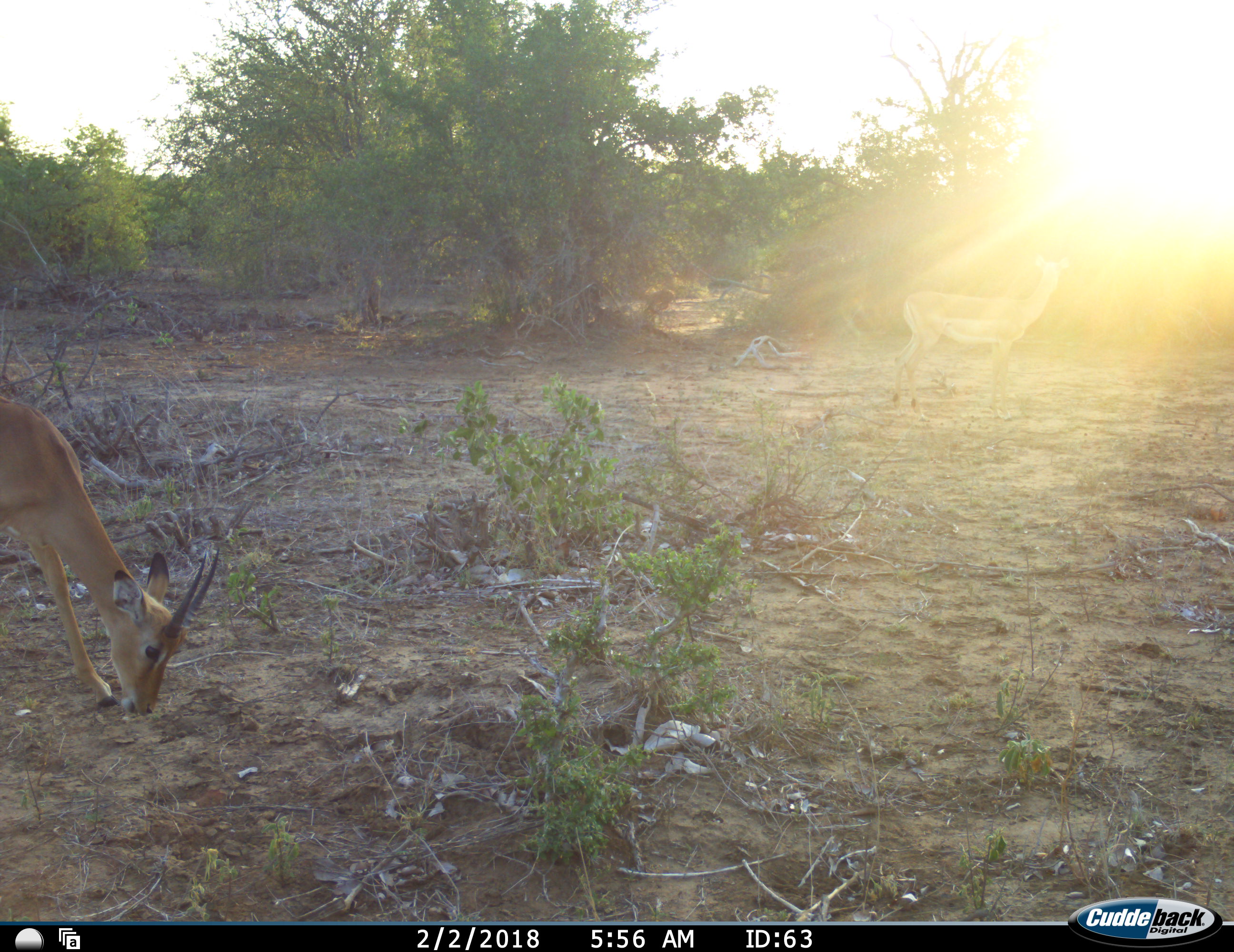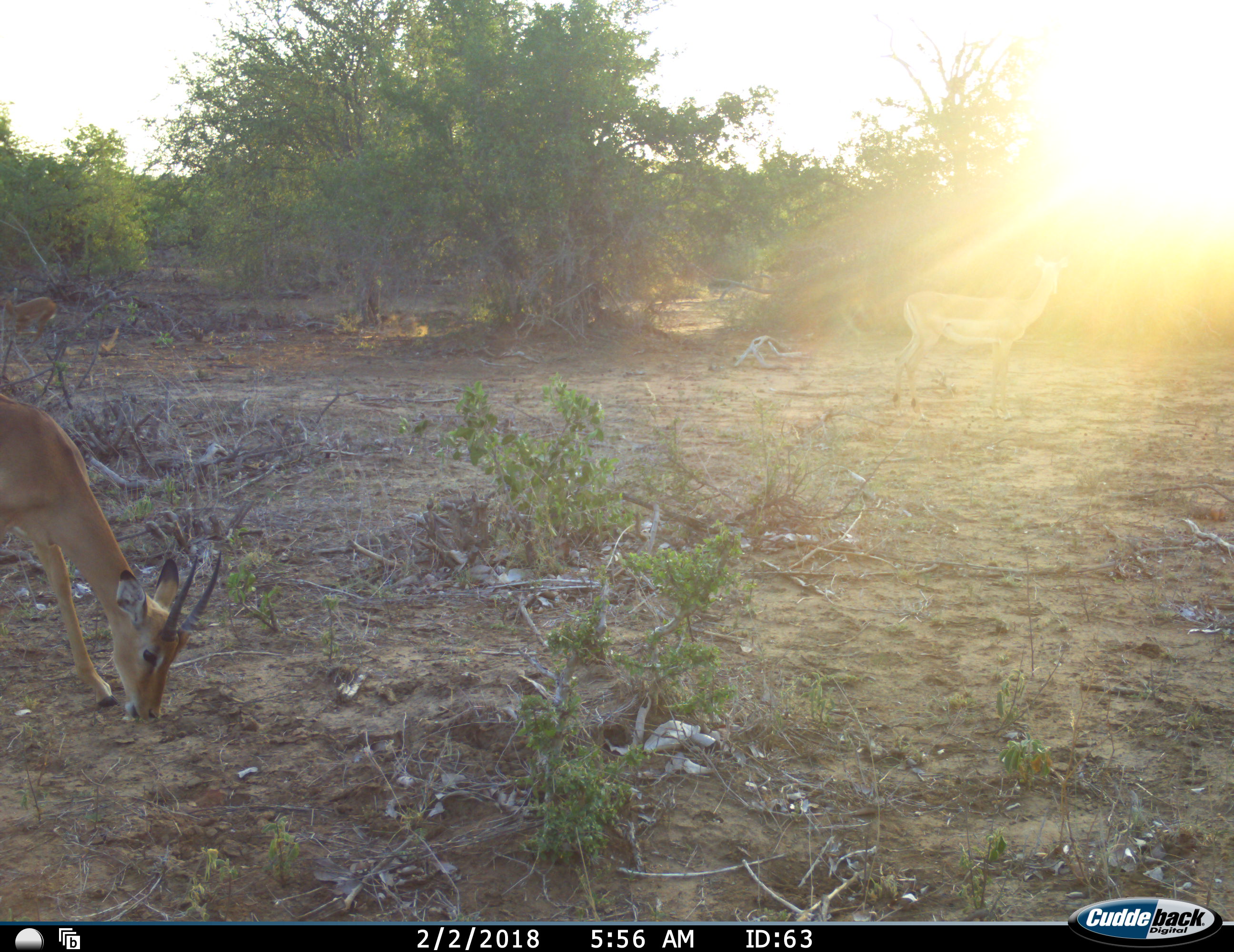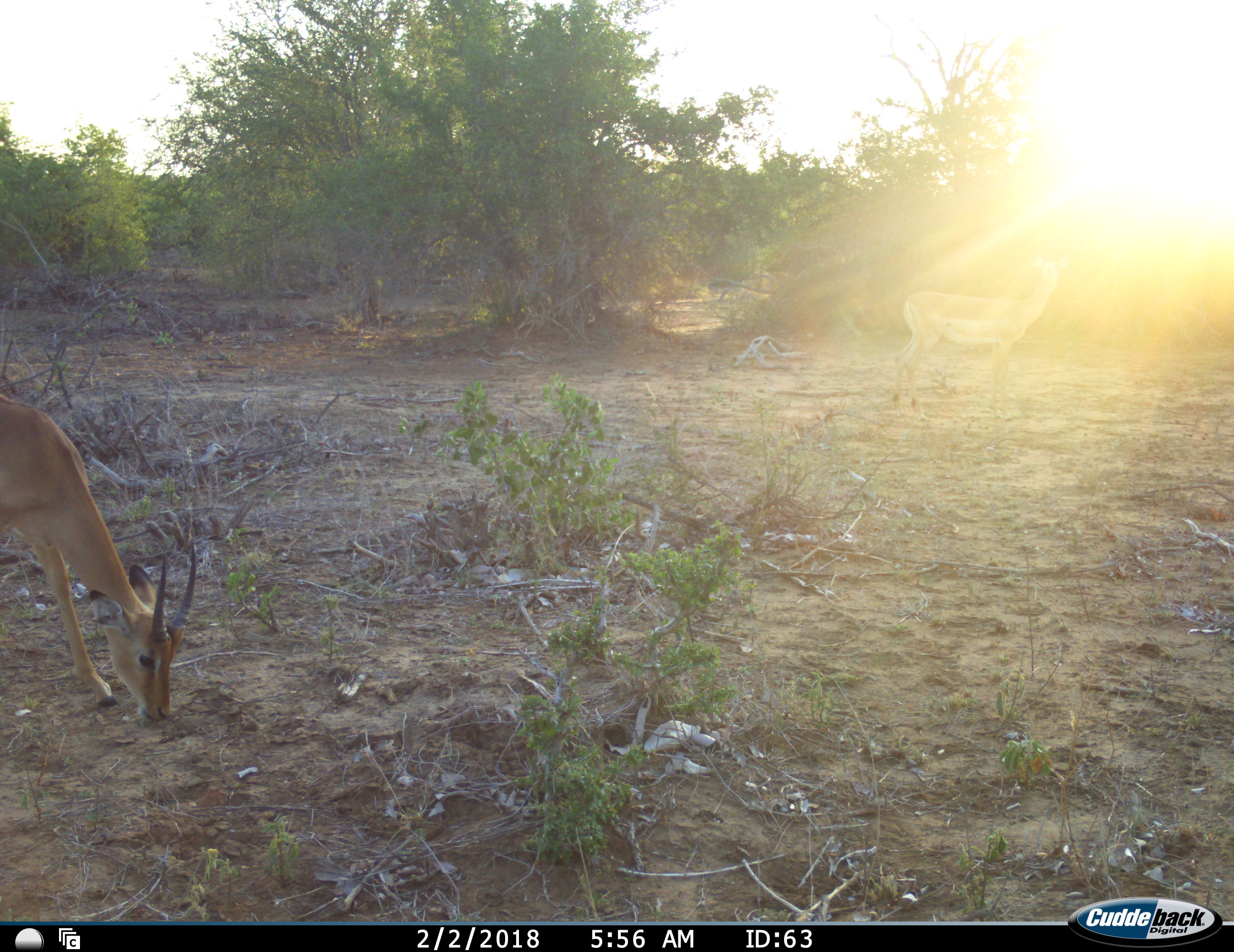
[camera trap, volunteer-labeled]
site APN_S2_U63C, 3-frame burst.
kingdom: Animalia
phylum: Chordata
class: Mammalia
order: Artiodactyla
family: Bovidae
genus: Aepyceros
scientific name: Aepyceros melampus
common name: impala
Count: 2.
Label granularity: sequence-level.